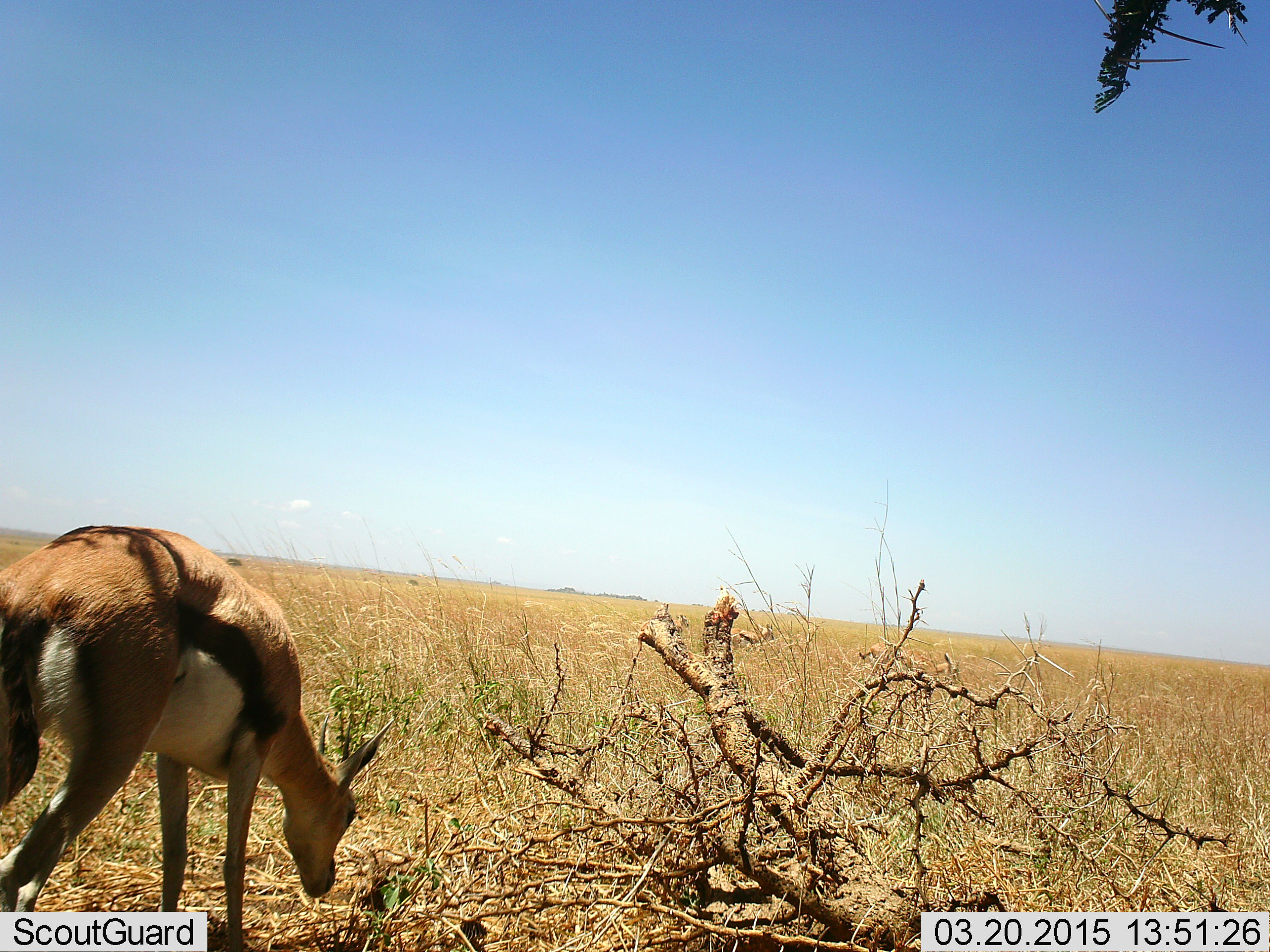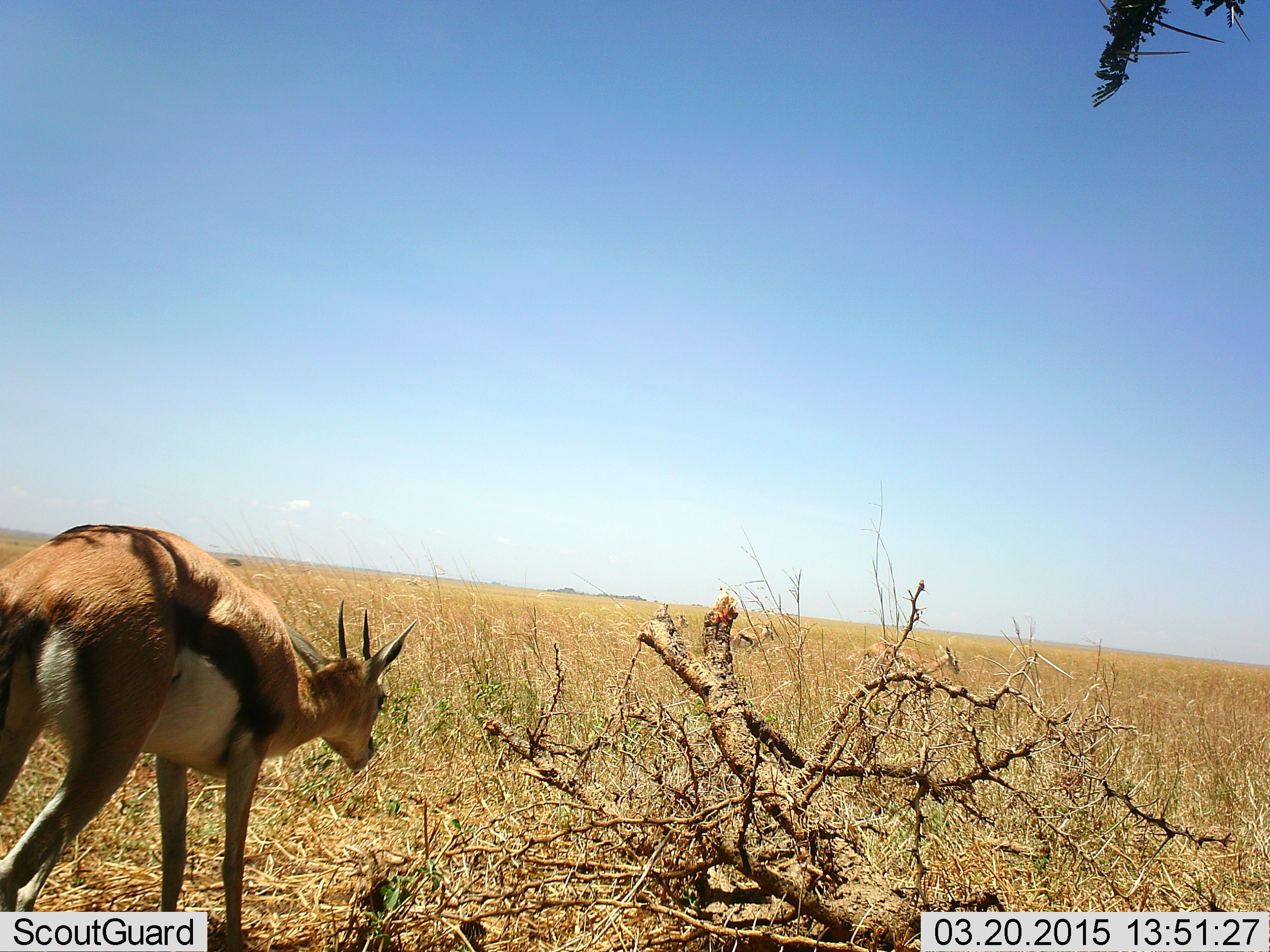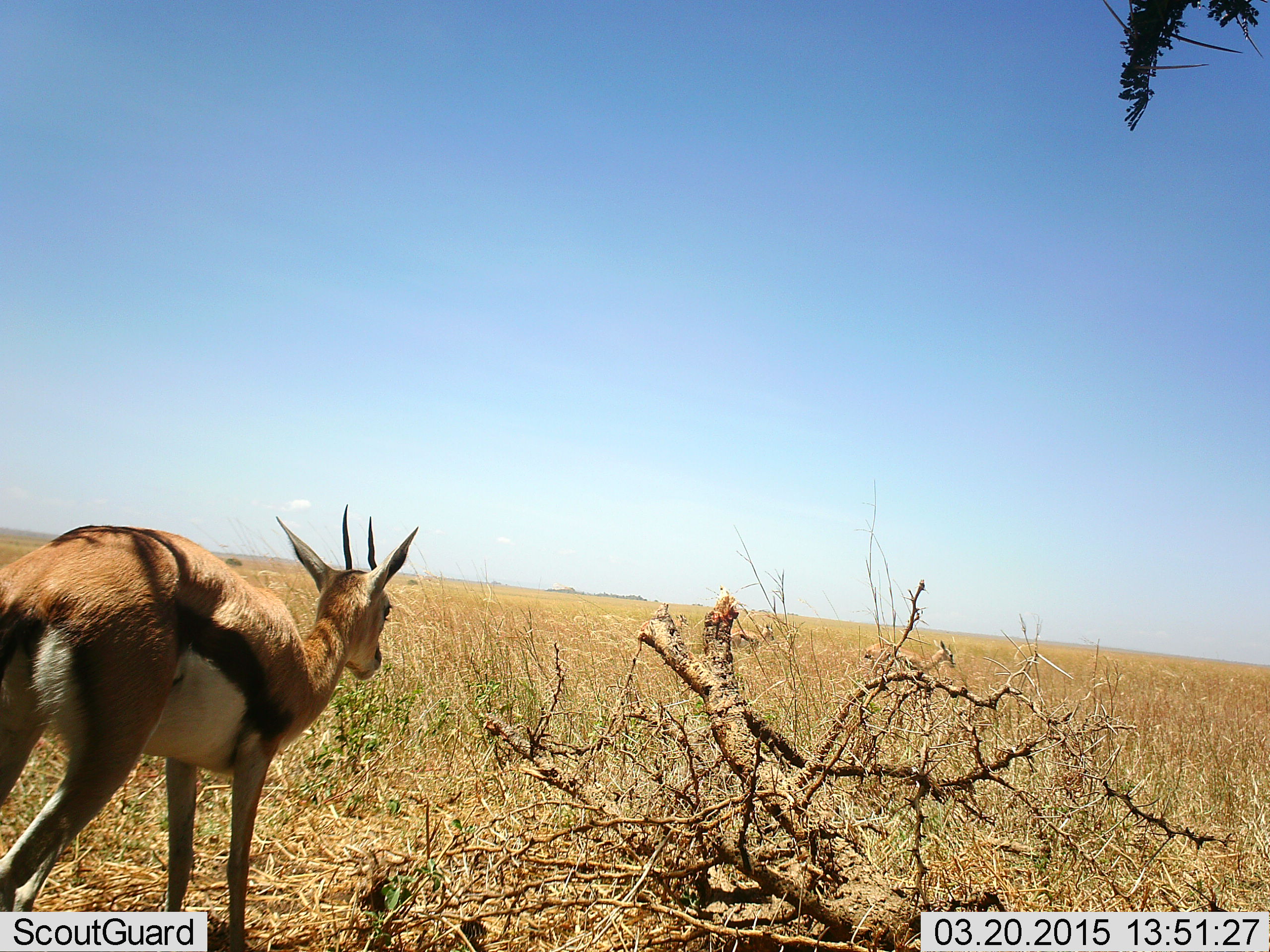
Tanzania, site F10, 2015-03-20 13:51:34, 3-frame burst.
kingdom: Animalia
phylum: Chordata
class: Mammalia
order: Artiodactyla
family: Bovidae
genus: Eudorcas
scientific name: Eudorcas thomsonii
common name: thomson's gazelle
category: gazellethomsons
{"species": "gazellethomsons (thomson's gazelle) (Eudorcas thomsonii)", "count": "3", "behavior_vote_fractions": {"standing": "70%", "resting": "0%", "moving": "10%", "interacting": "0%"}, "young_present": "0%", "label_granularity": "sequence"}